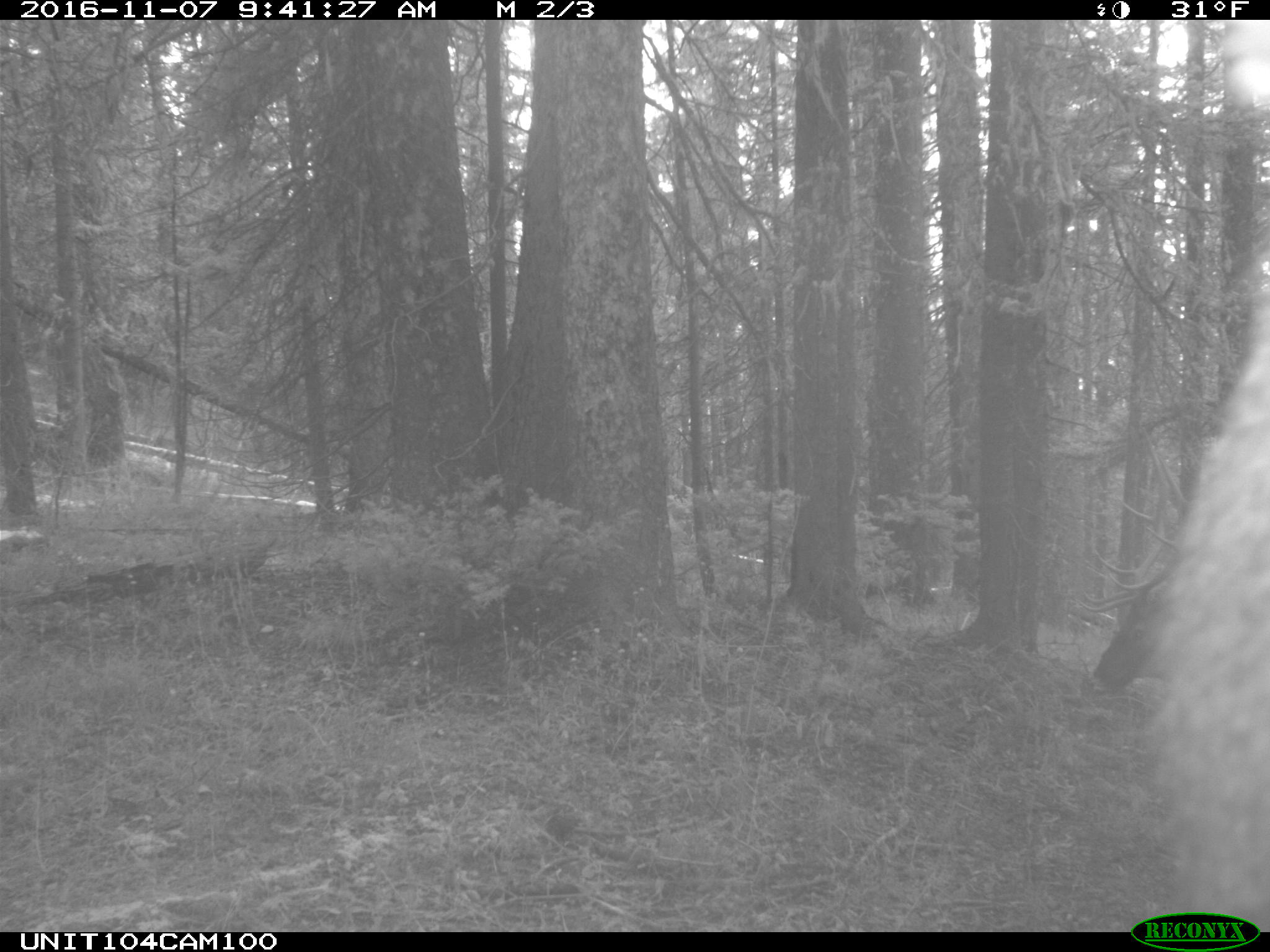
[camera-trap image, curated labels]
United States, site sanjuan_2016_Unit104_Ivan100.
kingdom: Animalia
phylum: Chordata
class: Mammalia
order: Artiodactyla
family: Cervidae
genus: Cervus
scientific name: Cervus elaphus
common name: red deer